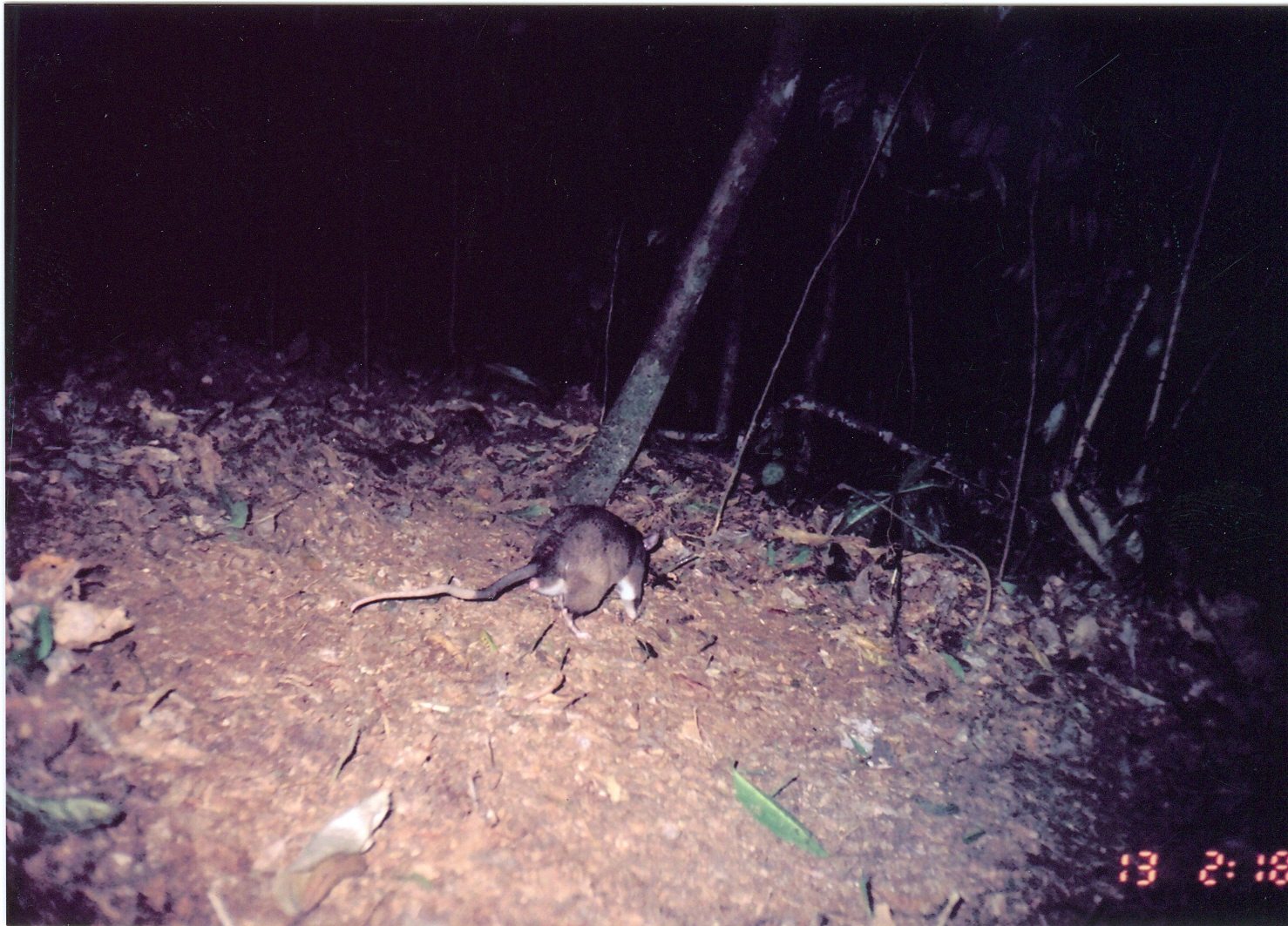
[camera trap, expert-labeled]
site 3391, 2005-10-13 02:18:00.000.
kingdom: Animalia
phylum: Chordata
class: Mammalia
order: Rodentia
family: Nesomyidae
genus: Cricetomys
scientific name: Cricetomys gambianus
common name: african giant pouched rat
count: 1